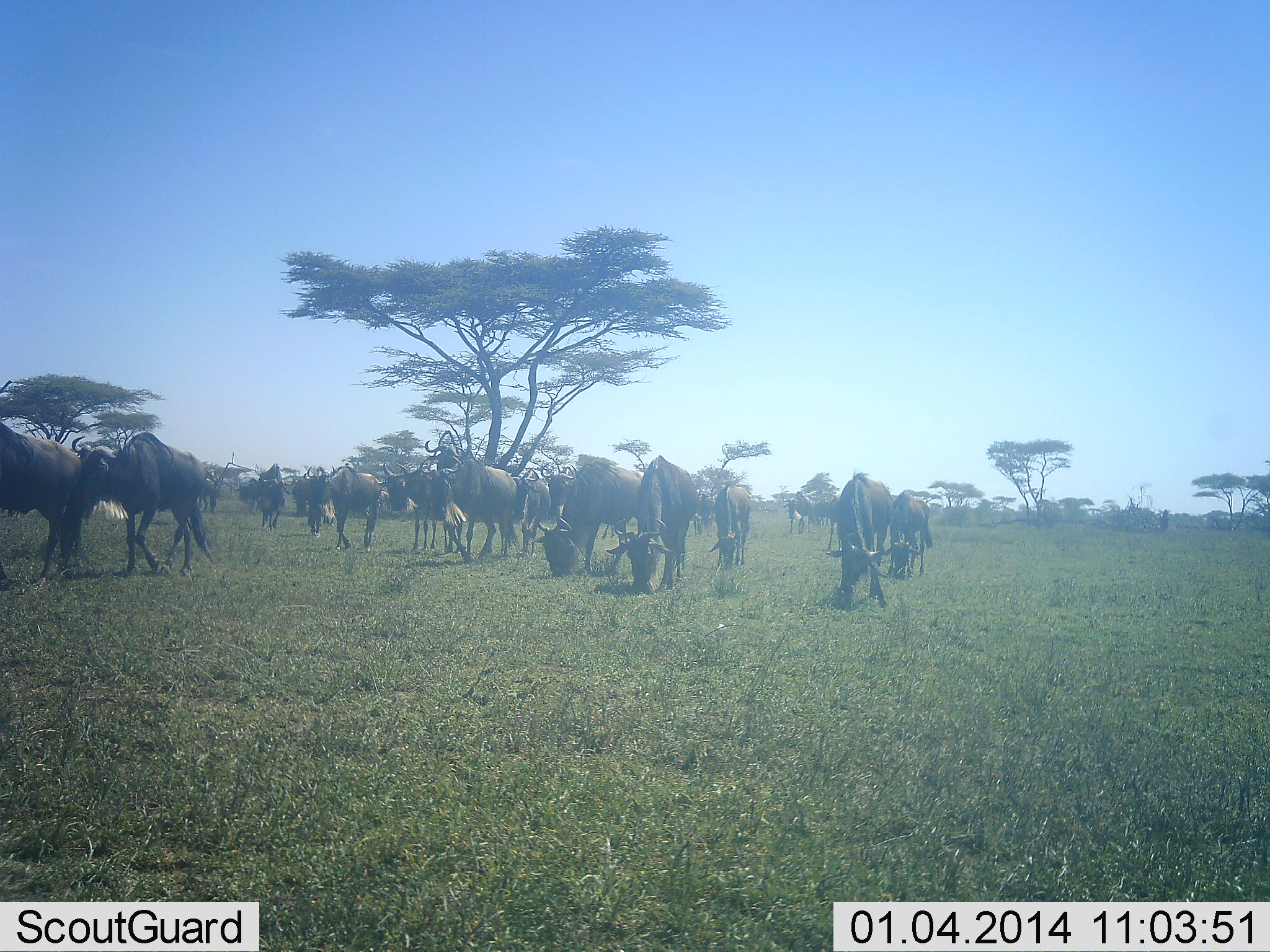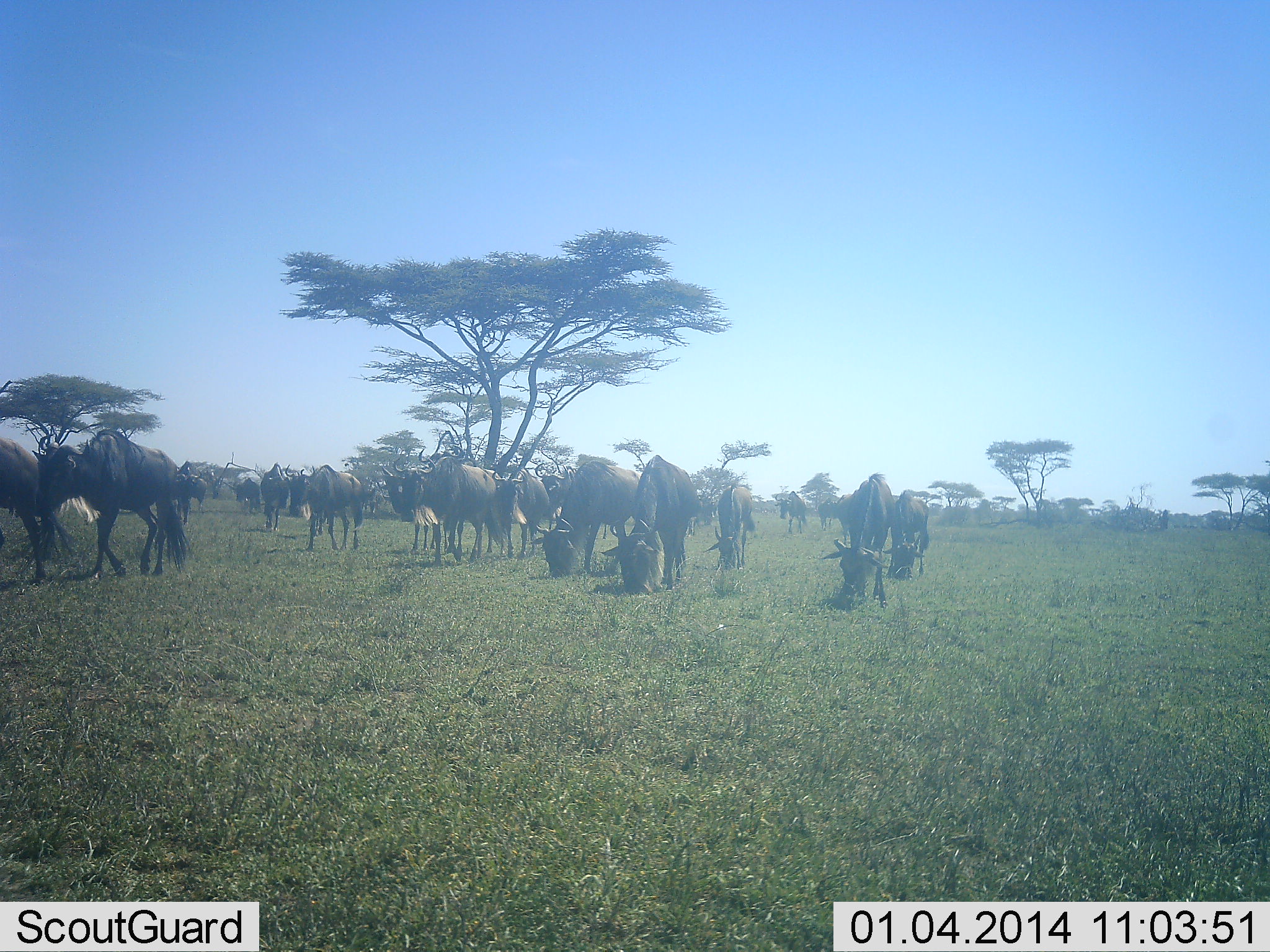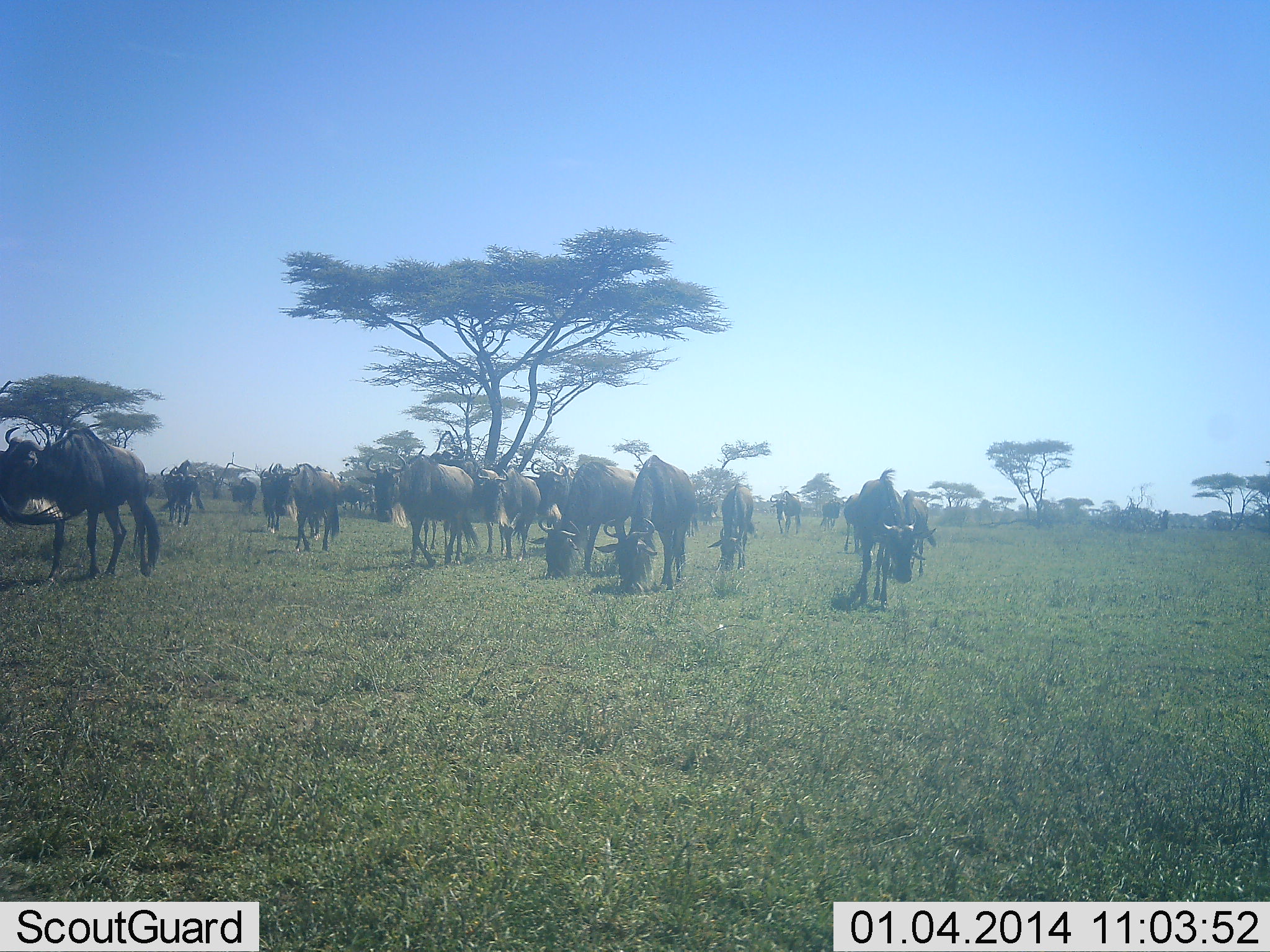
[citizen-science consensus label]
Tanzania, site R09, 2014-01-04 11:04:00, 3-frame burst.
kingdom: Animalia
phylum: Chordata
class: Mammalia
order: Artiodactyla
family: Bovidae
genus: Connochaetes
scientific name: Connochaetes taurinus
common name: blue wildebeest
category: wildebeest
Wildebeest (blue wildebeest) (Connochaetes taurinus), count 11-50. Behavior (volunteer vote fractions): standing 50%, resting 0%, moving 60%, interacting 0%. Young present (vote fraction): 0%. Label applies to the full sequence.